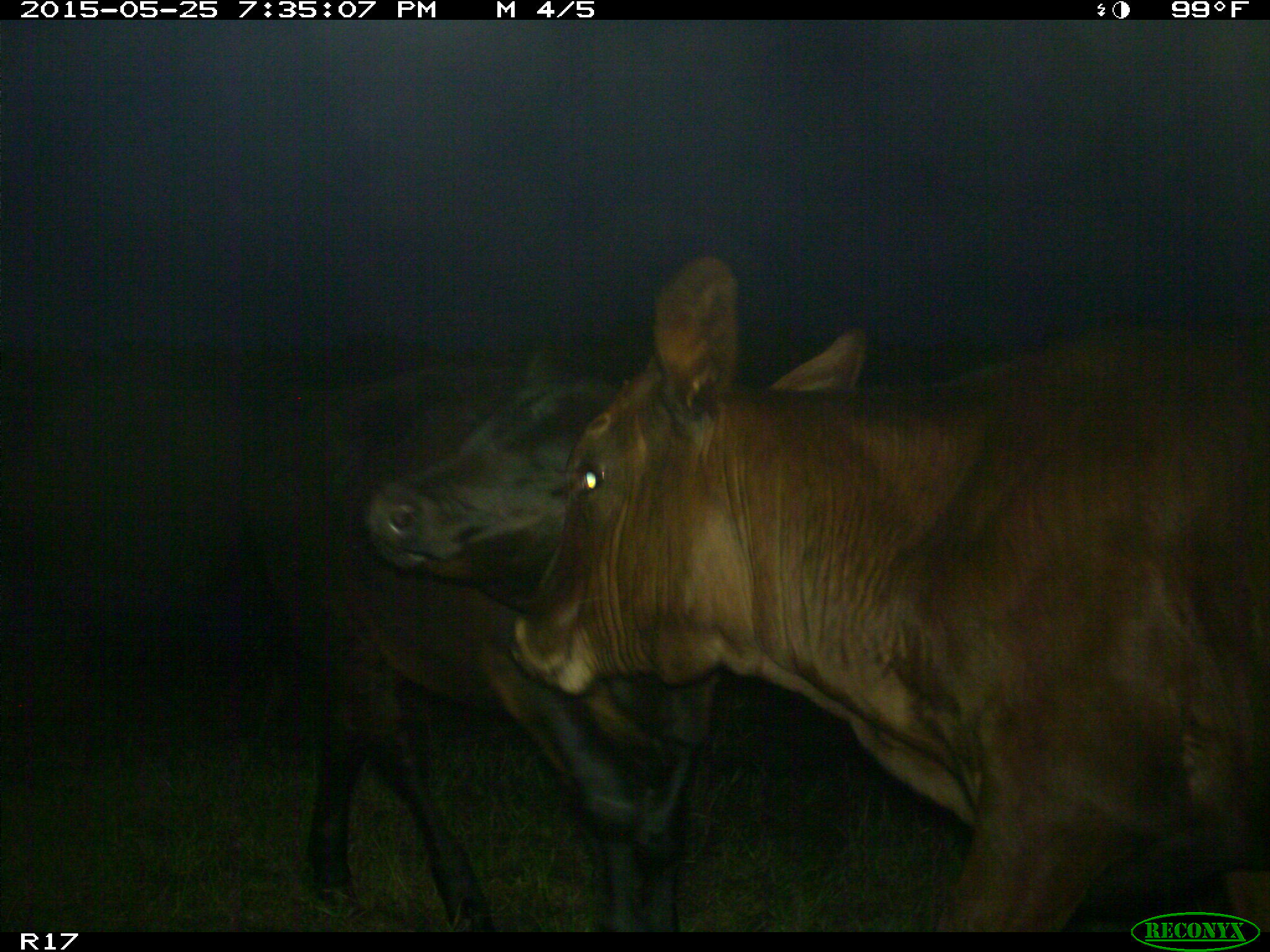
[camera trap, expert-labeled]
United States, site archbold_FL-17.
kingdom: Animalia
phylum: Chordata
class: Mammalia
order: Artiodactyla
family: Bovidae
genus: Bos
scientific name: Bos taurus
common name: domestic cow